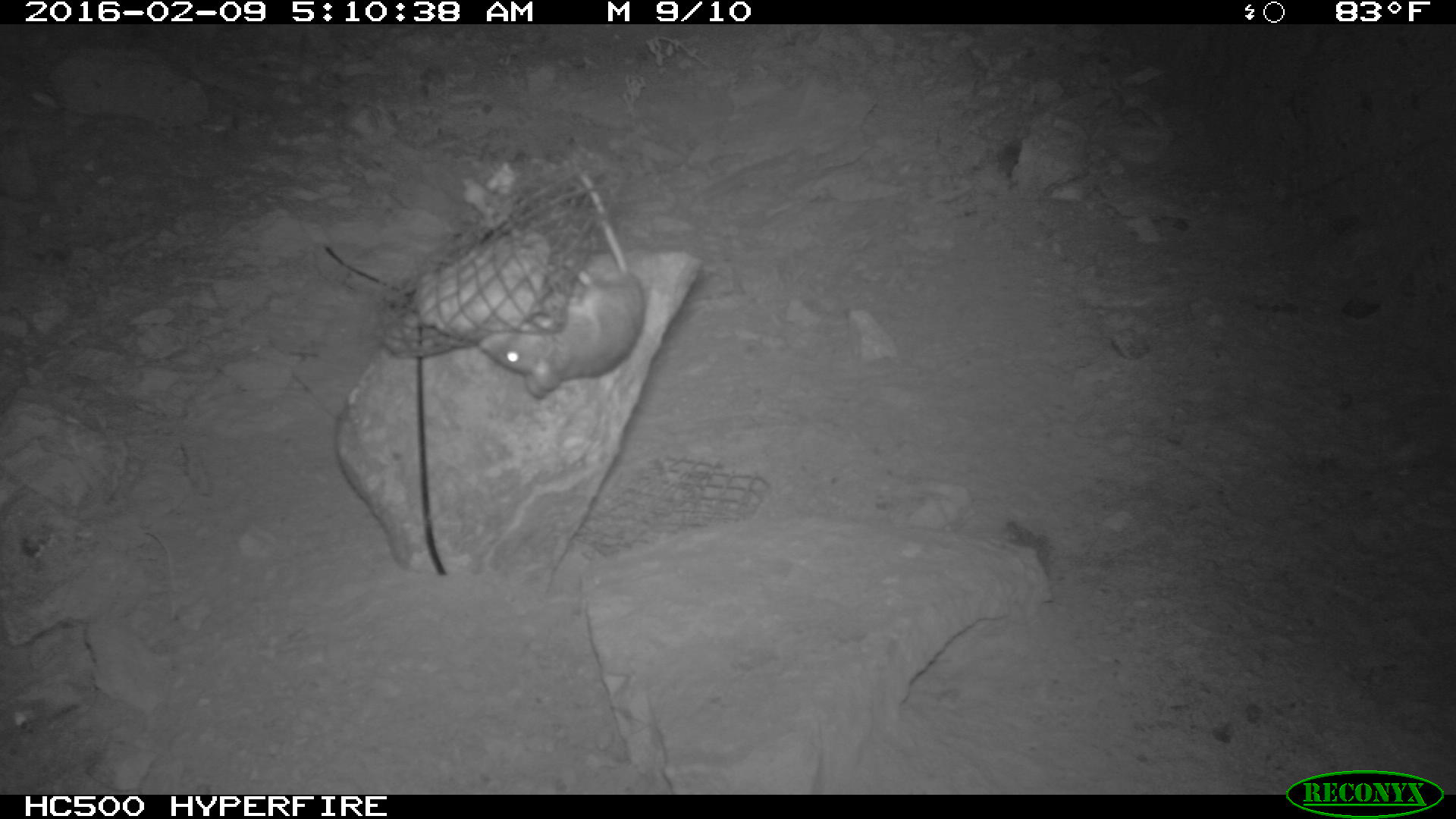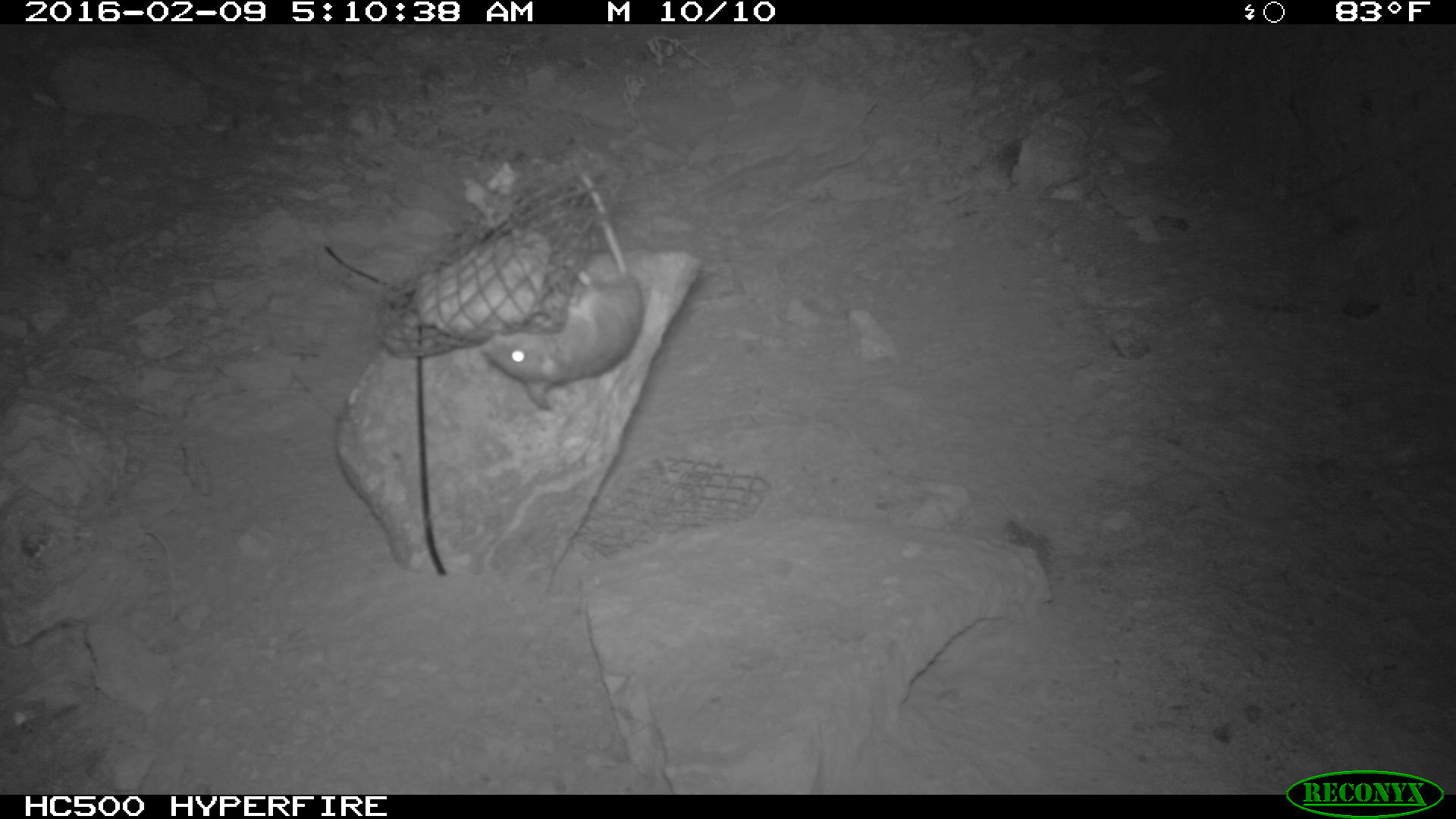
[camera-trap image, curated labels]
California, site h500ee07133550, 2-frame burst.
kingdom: Animalia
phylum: Chordata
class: Mammalia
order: Rodentia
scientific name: Rodentia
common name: rodent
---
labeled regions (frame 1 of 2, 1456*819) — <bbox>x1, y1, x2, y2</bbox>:
rodent: <bbox>476, 166, 645, 397</bbox>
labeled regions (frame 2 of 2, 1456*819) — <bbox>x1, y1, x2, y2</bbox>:
rodent: <bbox>477, 168, 643, 403</bbox>